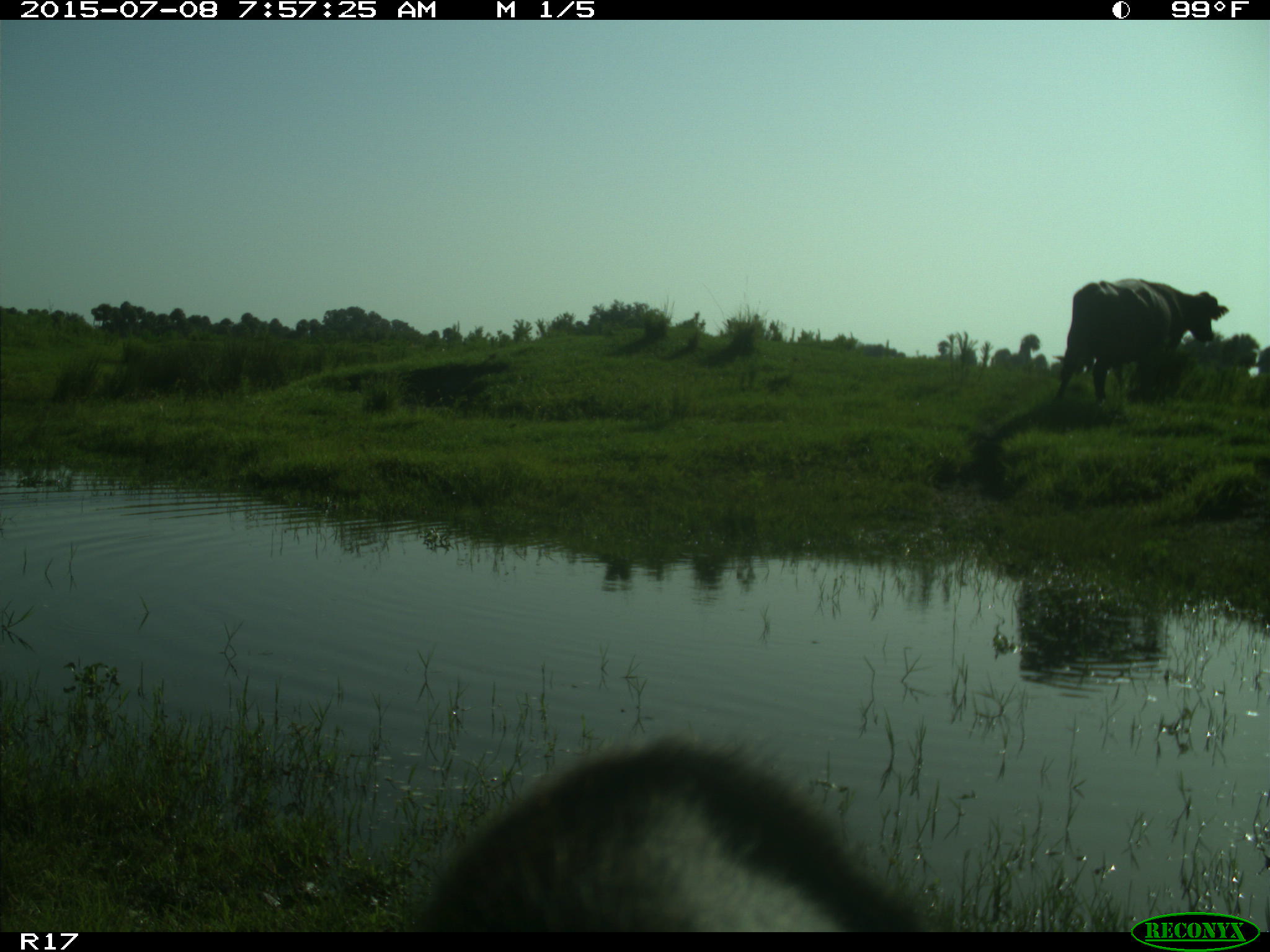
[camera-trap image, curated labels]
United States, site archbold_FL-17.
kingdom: Animalia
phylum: Chordata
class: Mammalia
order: Artiodactyla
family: Bovidae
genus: Bos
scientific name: Bos taurus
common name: domestic cow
Bos taurus (domestic cow).